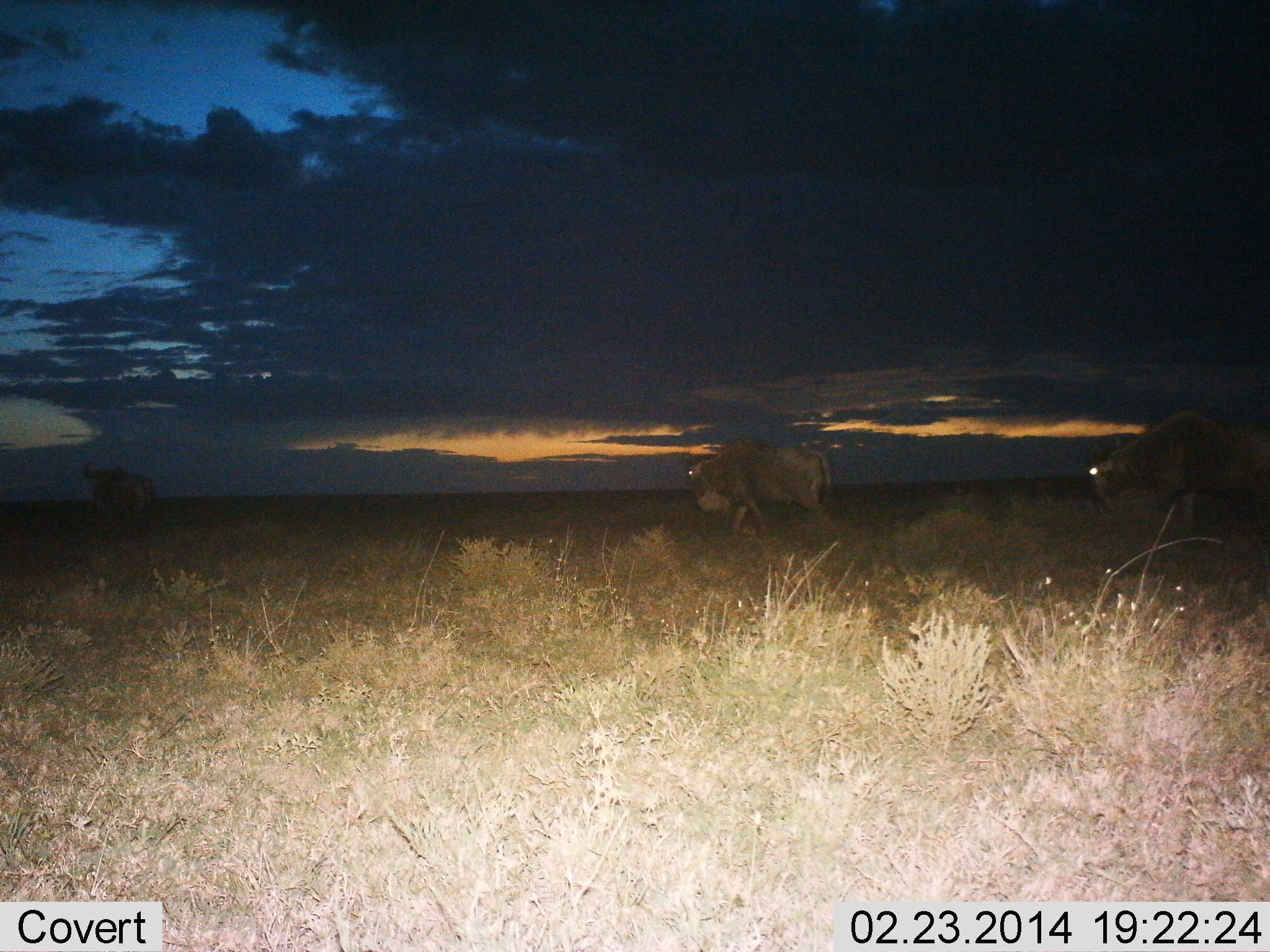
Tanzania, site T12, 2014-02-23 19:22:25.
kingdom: Animalia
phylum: Chordata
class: Mammalia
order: Artiodactyla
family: Bovidae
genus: Connochaetes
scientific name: Connochaetes taurinus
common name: blue wildebeest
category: wildebeest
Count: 3.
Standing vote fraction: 0%.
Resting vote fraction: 0%.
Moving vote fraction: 90%.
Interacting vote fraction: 0%.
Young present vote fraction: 0%.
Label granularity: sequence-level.